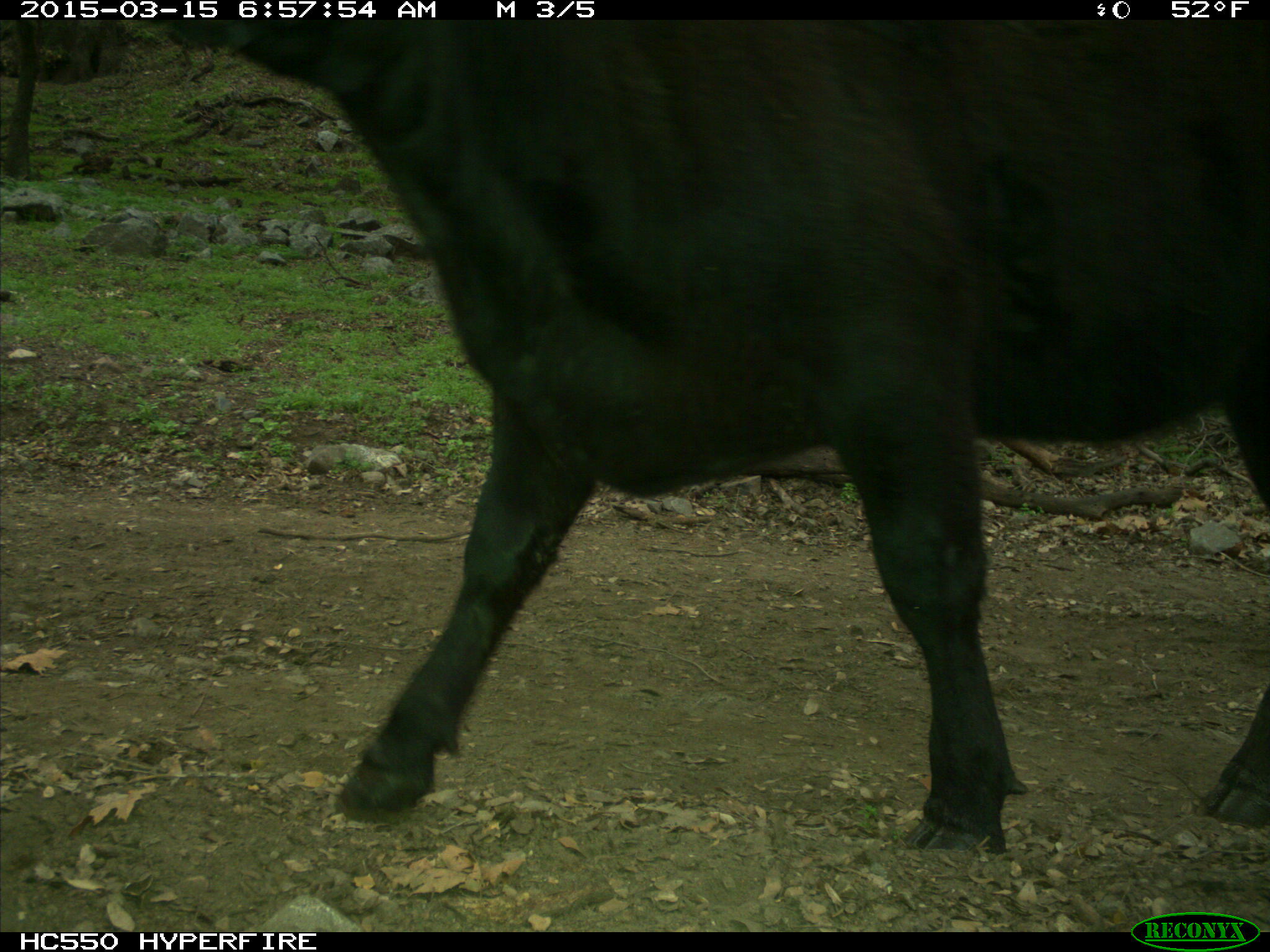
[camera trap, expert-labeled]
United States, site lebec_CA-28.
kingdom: Animalia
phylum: Chordata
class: Mammalia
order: Artiodactyla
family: Bovidae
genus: Bos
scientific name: Bos taurus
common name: domestic cow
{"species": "Bos taurus (domestic cow)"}